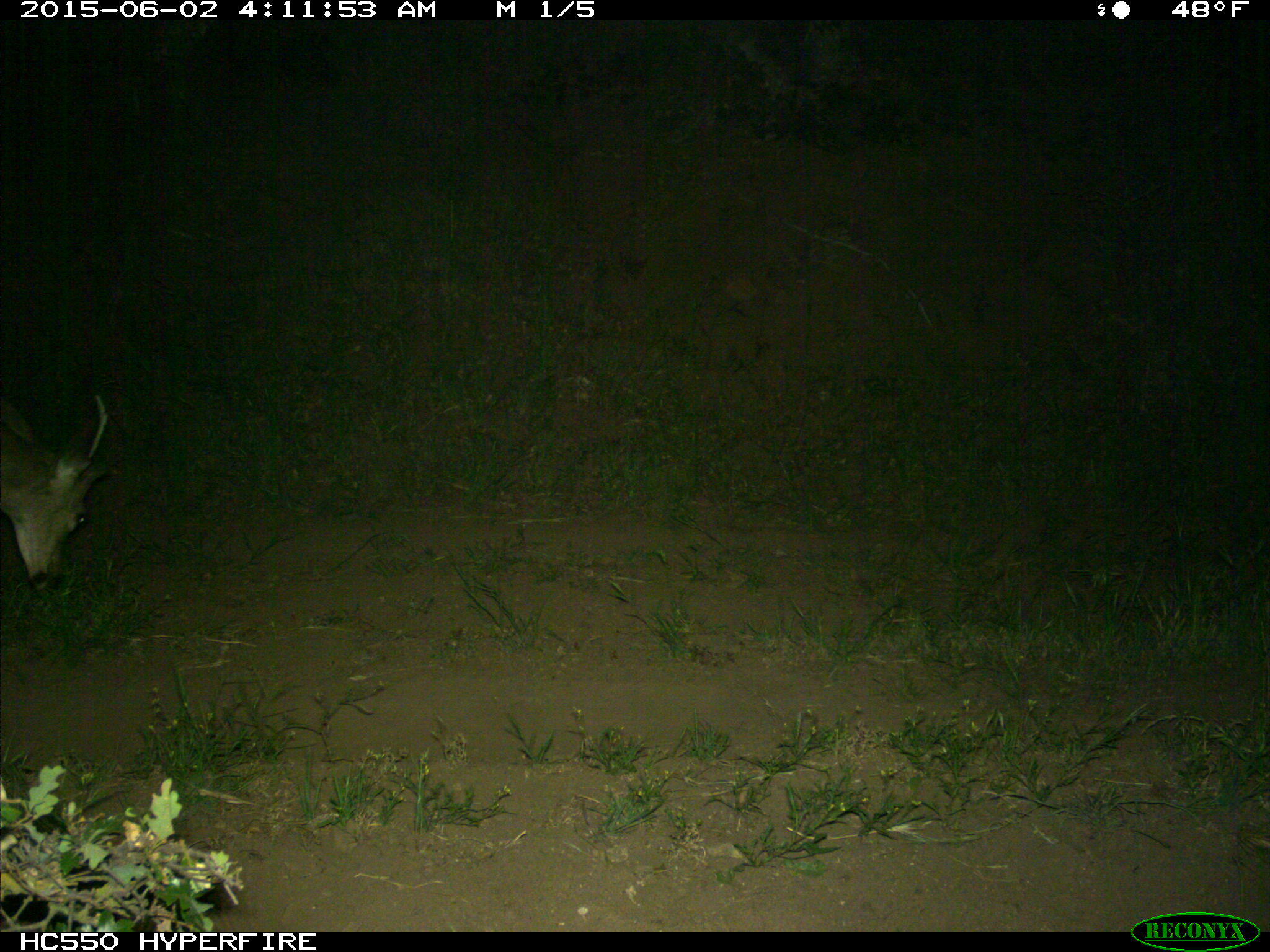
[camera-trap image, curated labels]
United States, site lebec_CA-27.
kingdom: Animalia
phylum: Chordata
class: Mammalia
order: Artiodactyla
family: Cervidae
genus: Odocoileus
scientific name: Odocoileus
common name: deer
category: unidentified deer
Unidentified deer (deer) (Odocoileus).